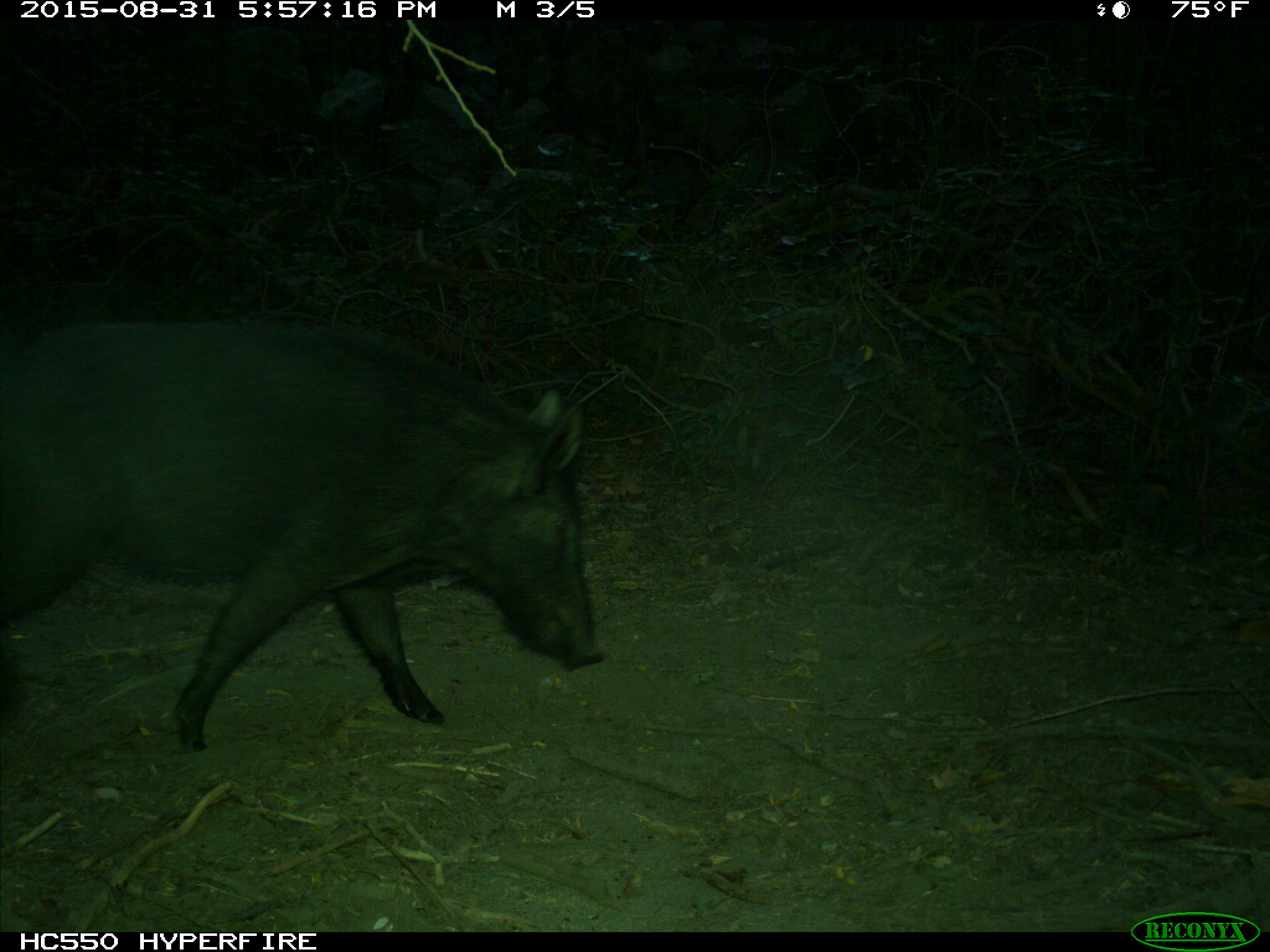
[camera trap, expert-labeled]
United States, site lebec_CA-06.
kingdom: Animalia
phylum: Chordata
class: Mammalia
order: Artiodactyla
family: Suidae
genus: Sus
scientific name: Sus scrofa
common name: wild boar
Sus scrofa (wild boar).